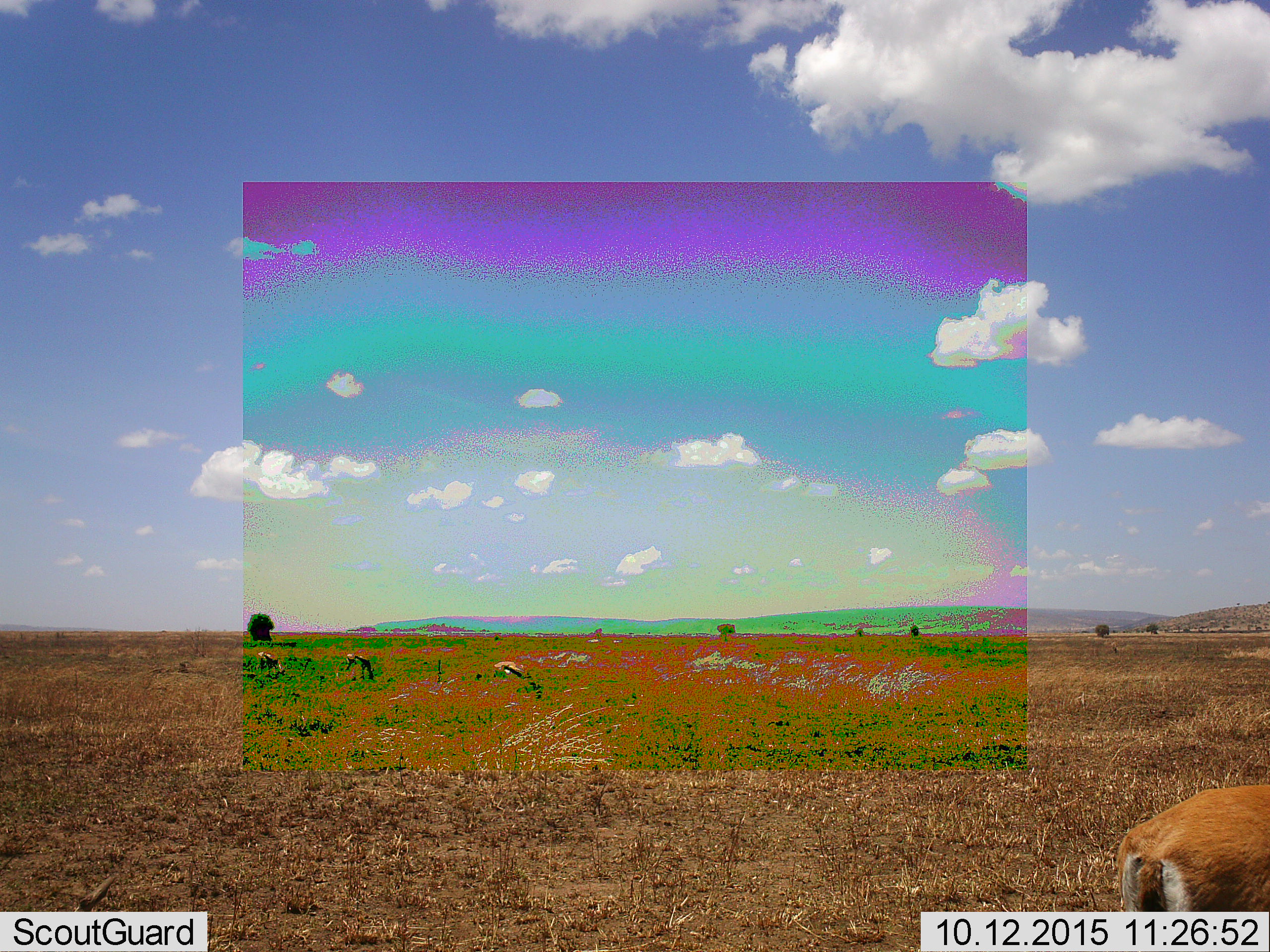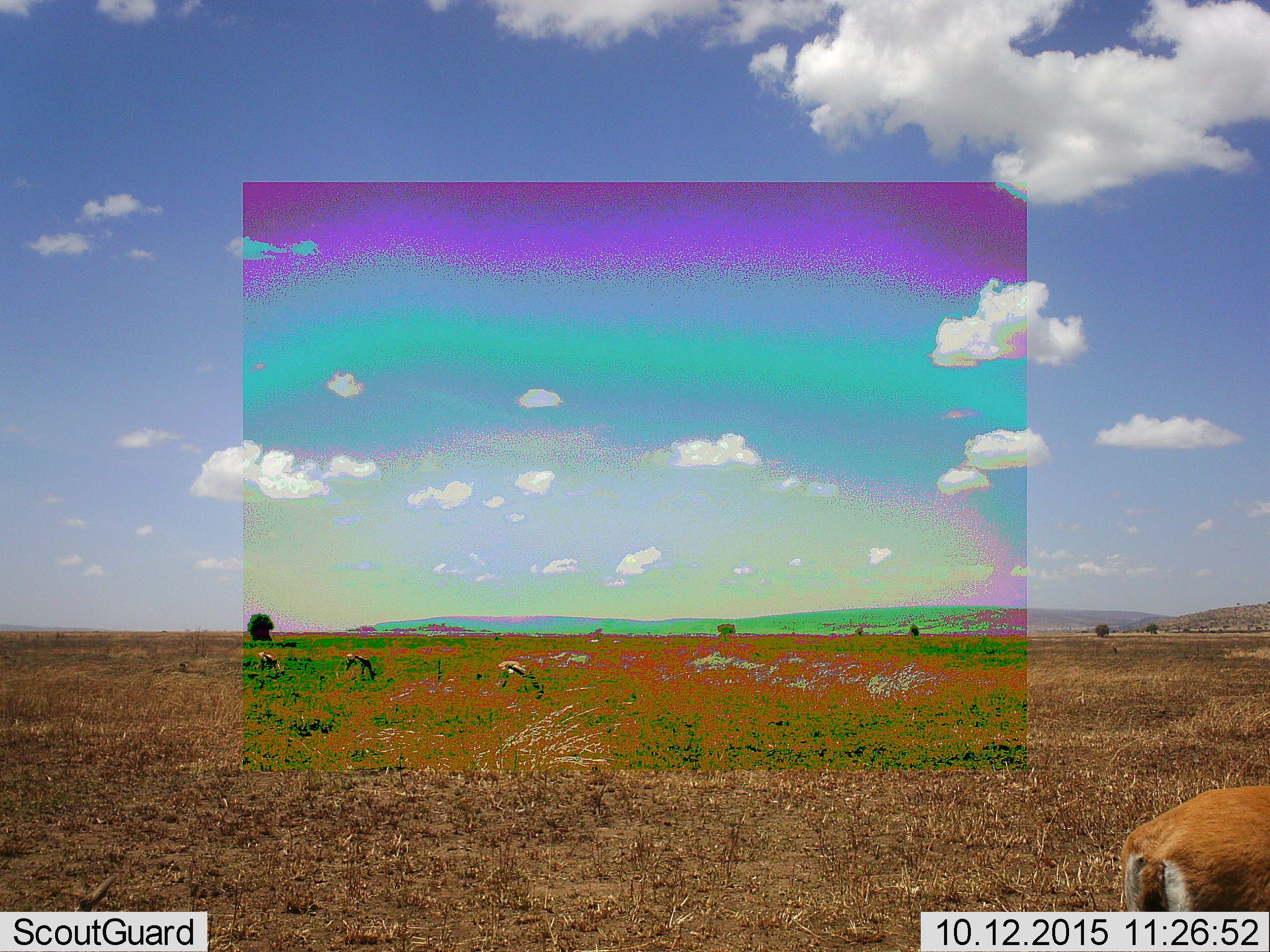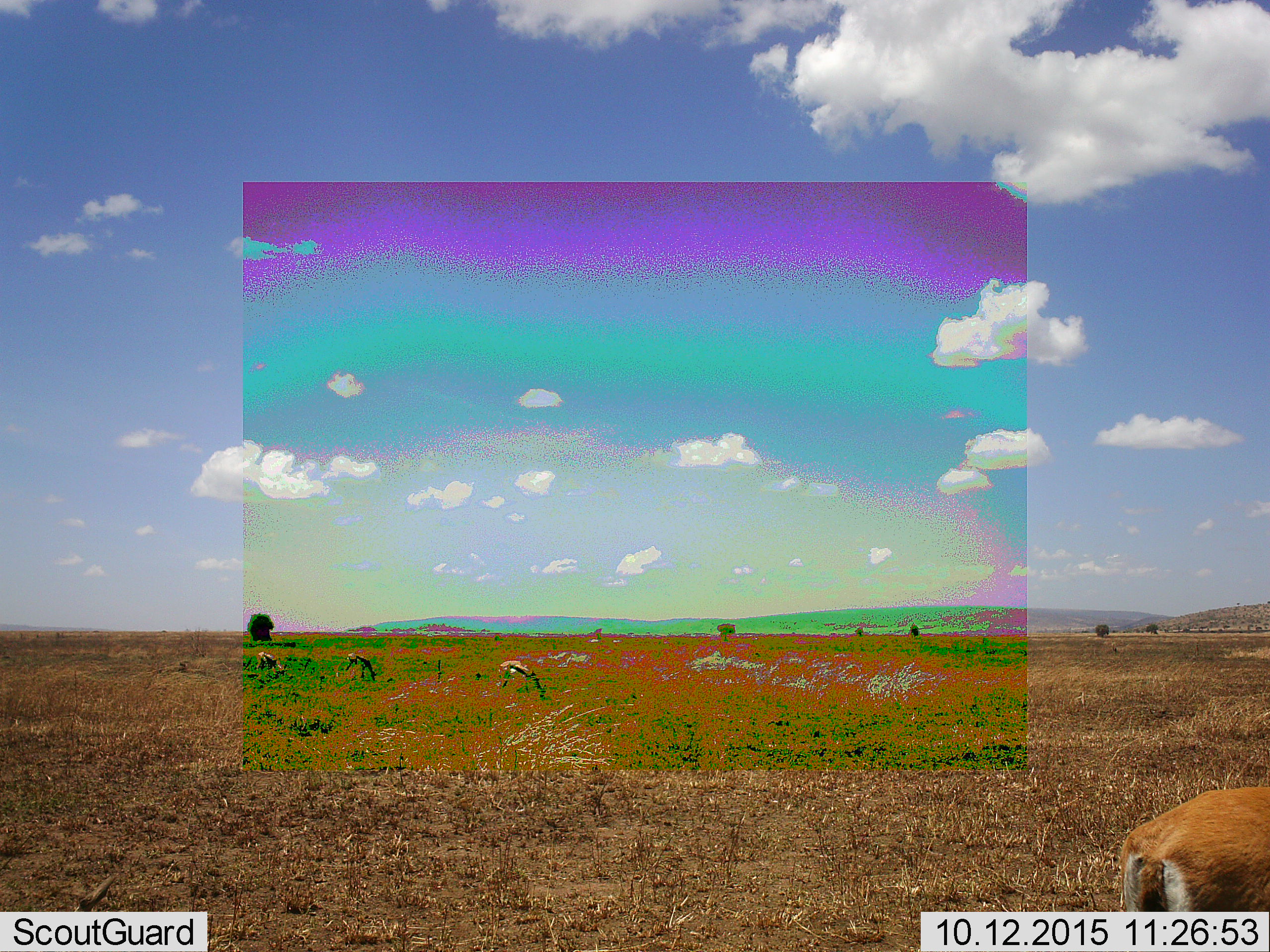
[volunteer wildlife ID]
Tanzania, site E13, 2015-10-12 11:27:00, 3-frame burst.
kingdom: Animalia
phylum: Chordata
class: Mammalia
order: Artiodactyla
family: Bovidae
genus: Eudorcas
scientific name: Eudorcas thomsonii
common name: thomson's gazelle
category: gazellethomsons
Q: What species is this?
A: Gazellethomsons (thomson's gazelle) (Eudorcas thomsonii).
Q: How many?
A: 4.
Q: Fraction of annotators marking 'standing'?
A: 27%.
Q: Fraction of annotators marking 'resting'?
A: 9%.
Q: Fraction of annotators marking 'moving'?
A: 18%.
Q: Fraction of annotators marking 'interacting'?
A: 0%.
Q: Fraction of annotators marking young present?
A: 0%.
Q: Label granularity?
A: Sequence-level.